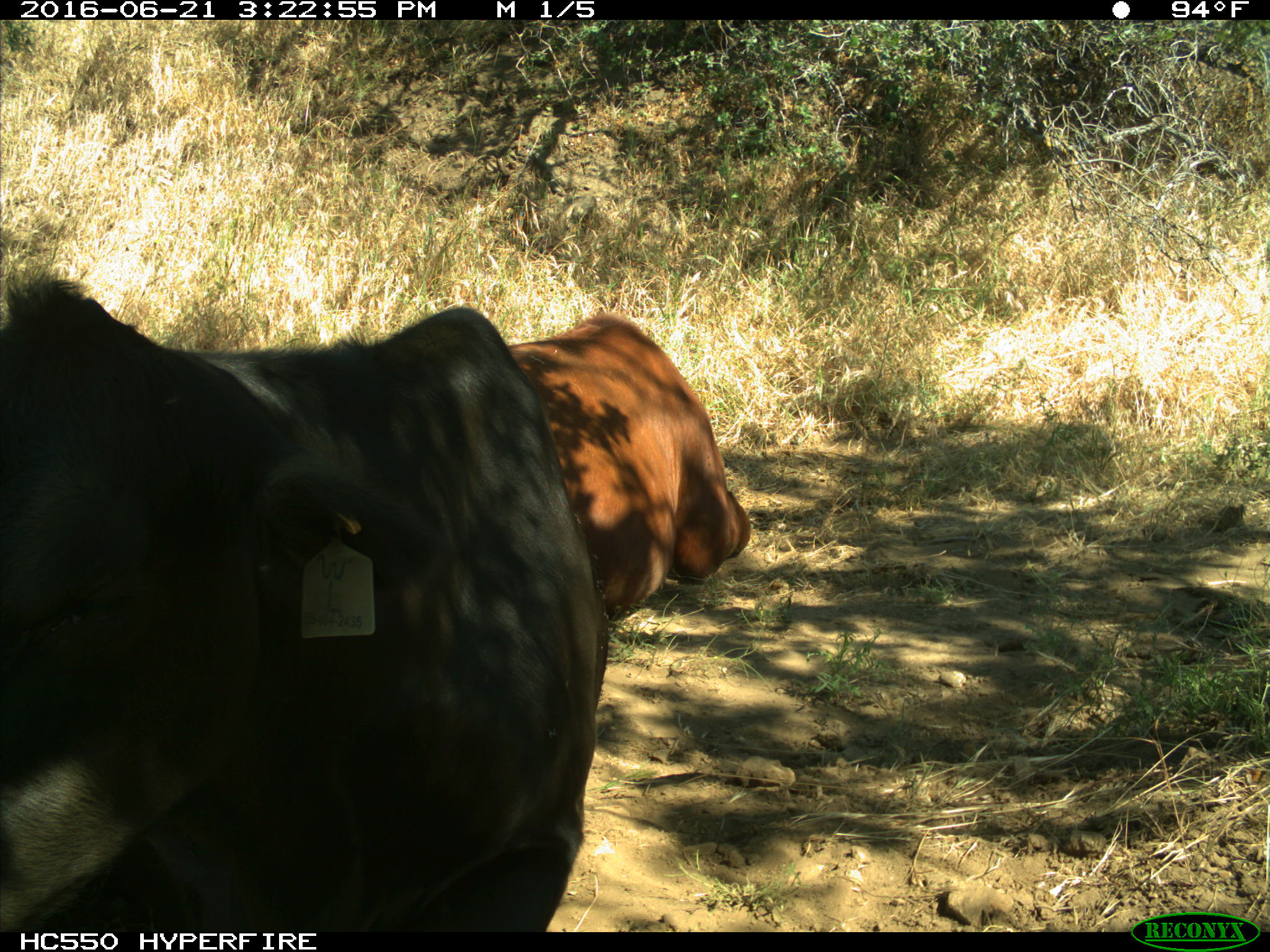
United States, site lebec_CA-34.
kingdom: Animalia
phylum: Chordata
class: Mammalia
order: Artiodactyla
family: Bovidae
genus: Bos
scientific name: Bos taurus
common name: domestic cow